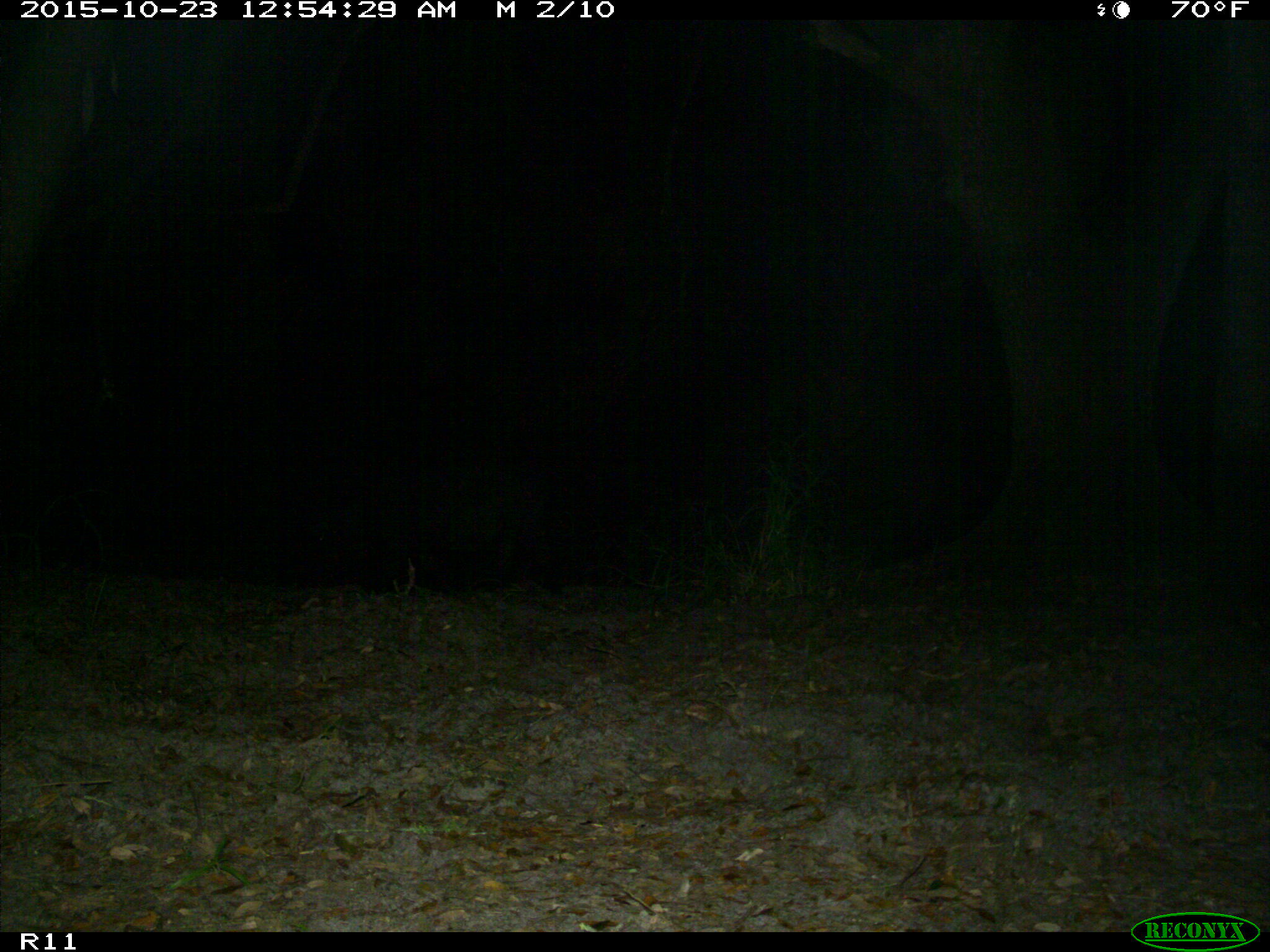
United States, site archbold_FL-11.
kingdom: Animalia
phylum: Chordata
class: Mammalia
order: Artiodactyla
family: Suidae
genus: Sus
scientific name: Sus scrofa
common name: wild boar